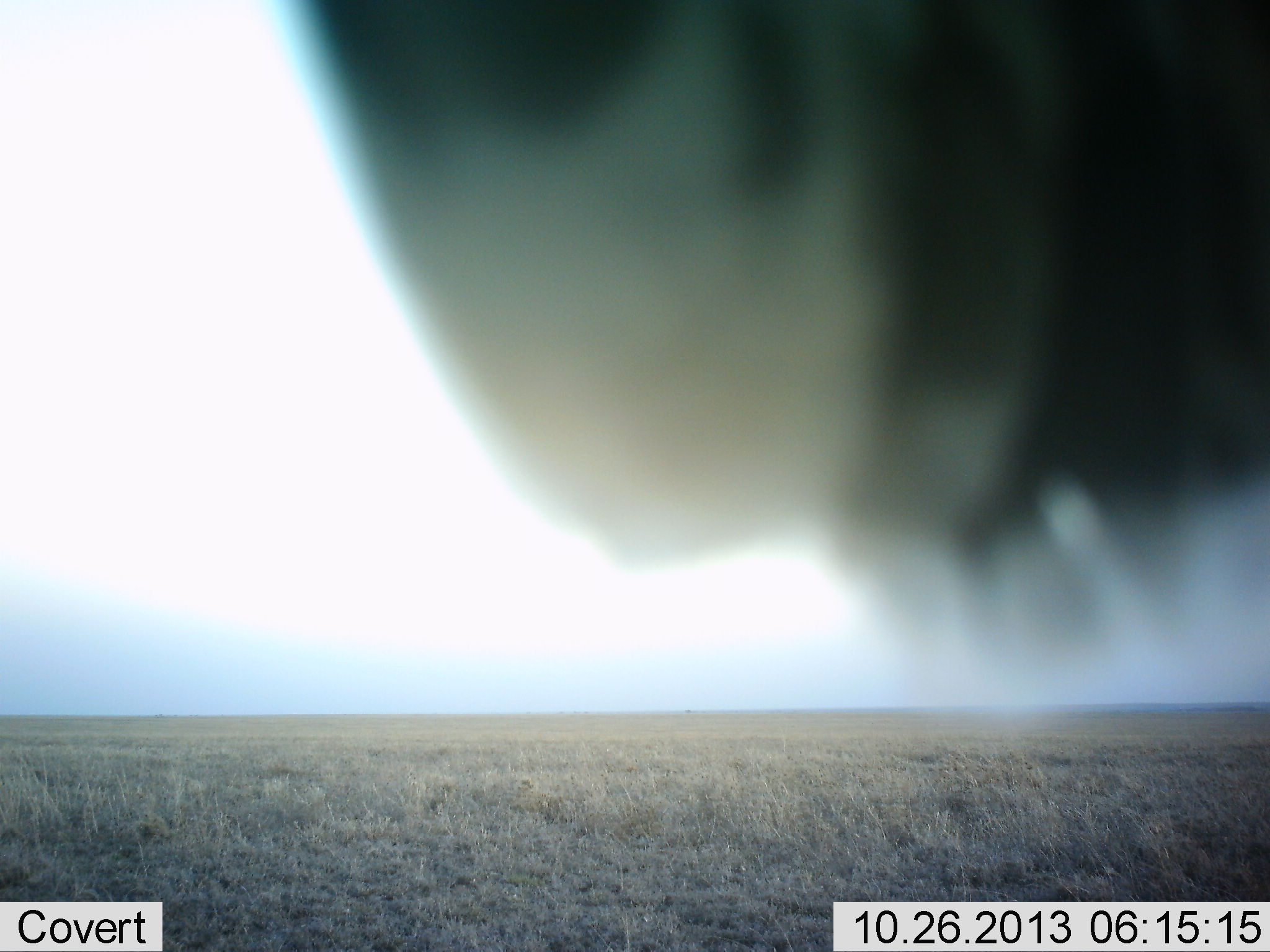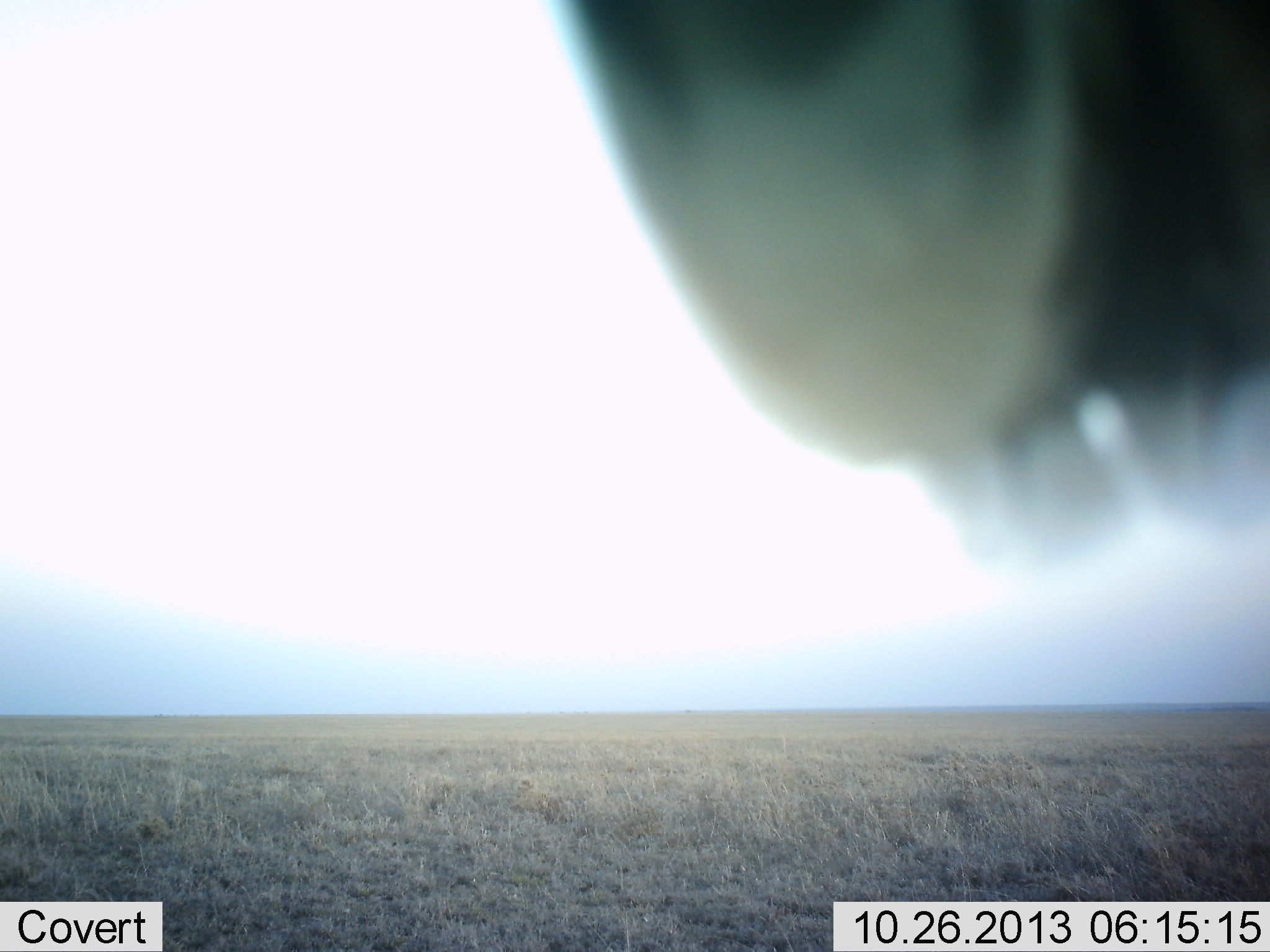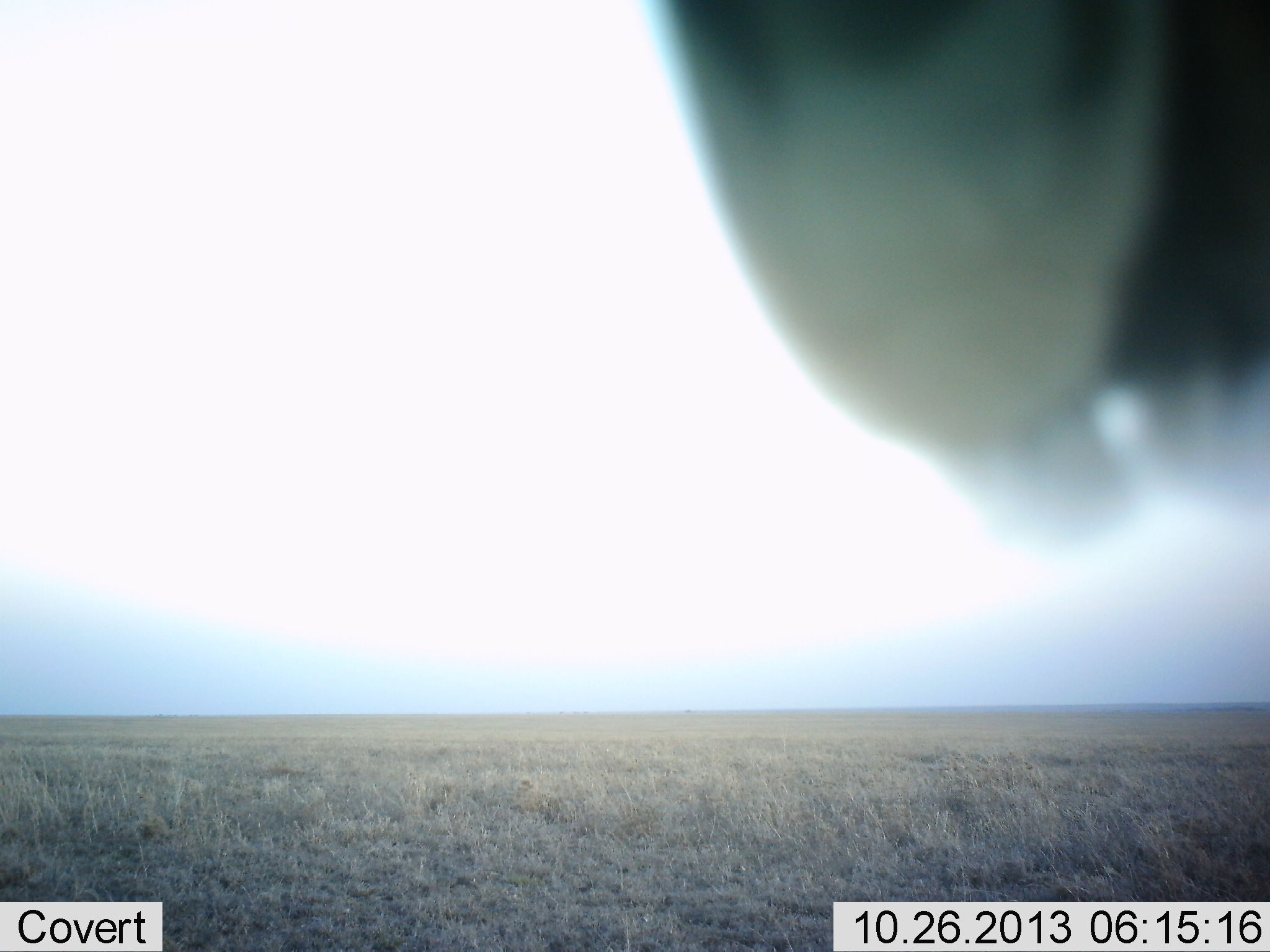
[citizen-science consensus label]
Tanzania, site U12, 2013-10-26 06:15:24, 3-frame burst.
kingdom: Animalia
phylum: Chordata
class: Mammalia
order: Artiodactyla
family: Bovidae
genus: Connochaetes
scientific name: Connochaetes taurinus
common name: blue wildebeest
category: wildebeest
Wildebeest (blue wildebeest) (Connochaetes taurinus), count 1. Behavior (volunteer vote fractions): standing 85%, resting 0%, moving 8%, interacting 15%. Young present (vote fraction): 0%. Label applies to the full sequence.